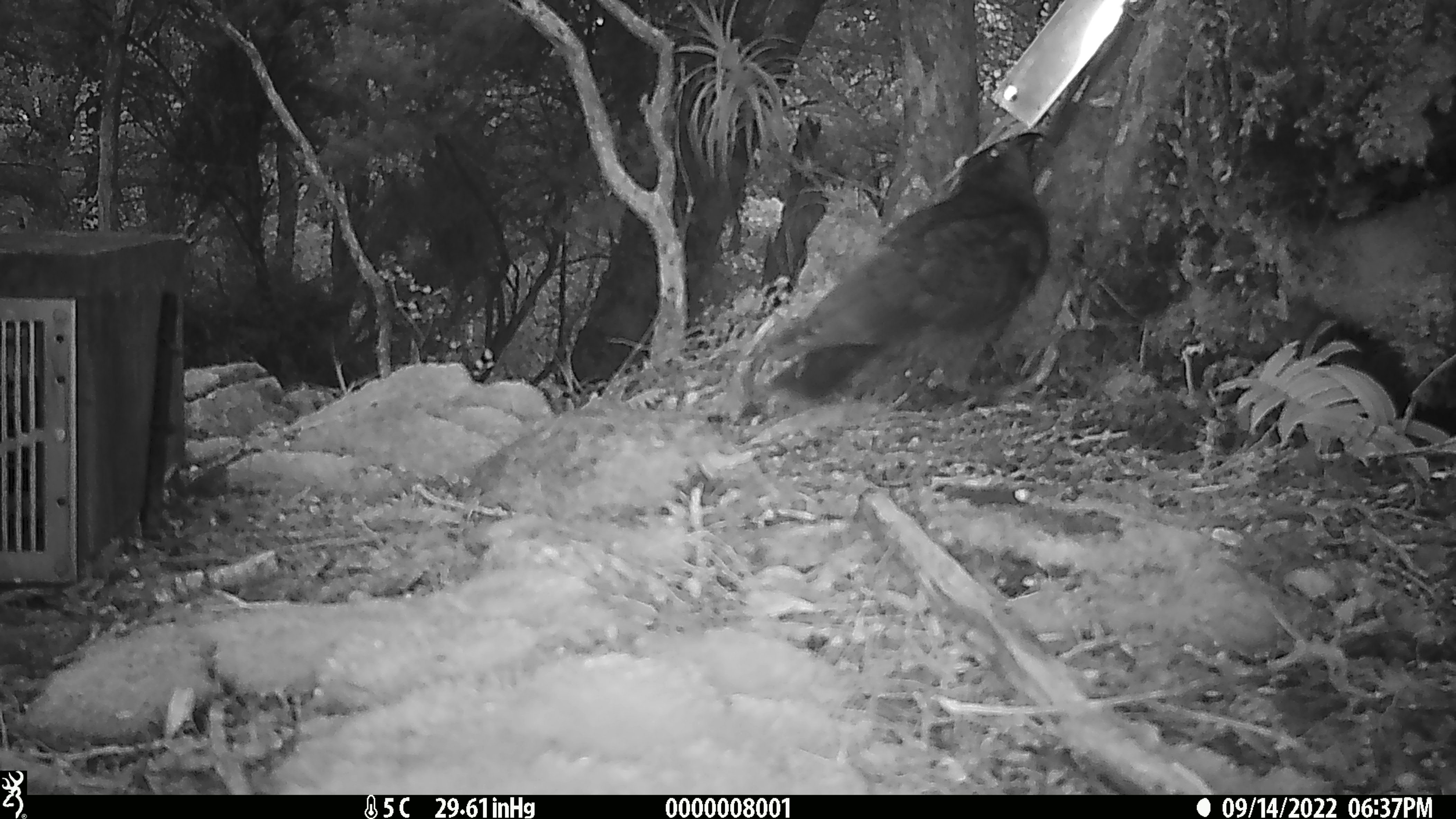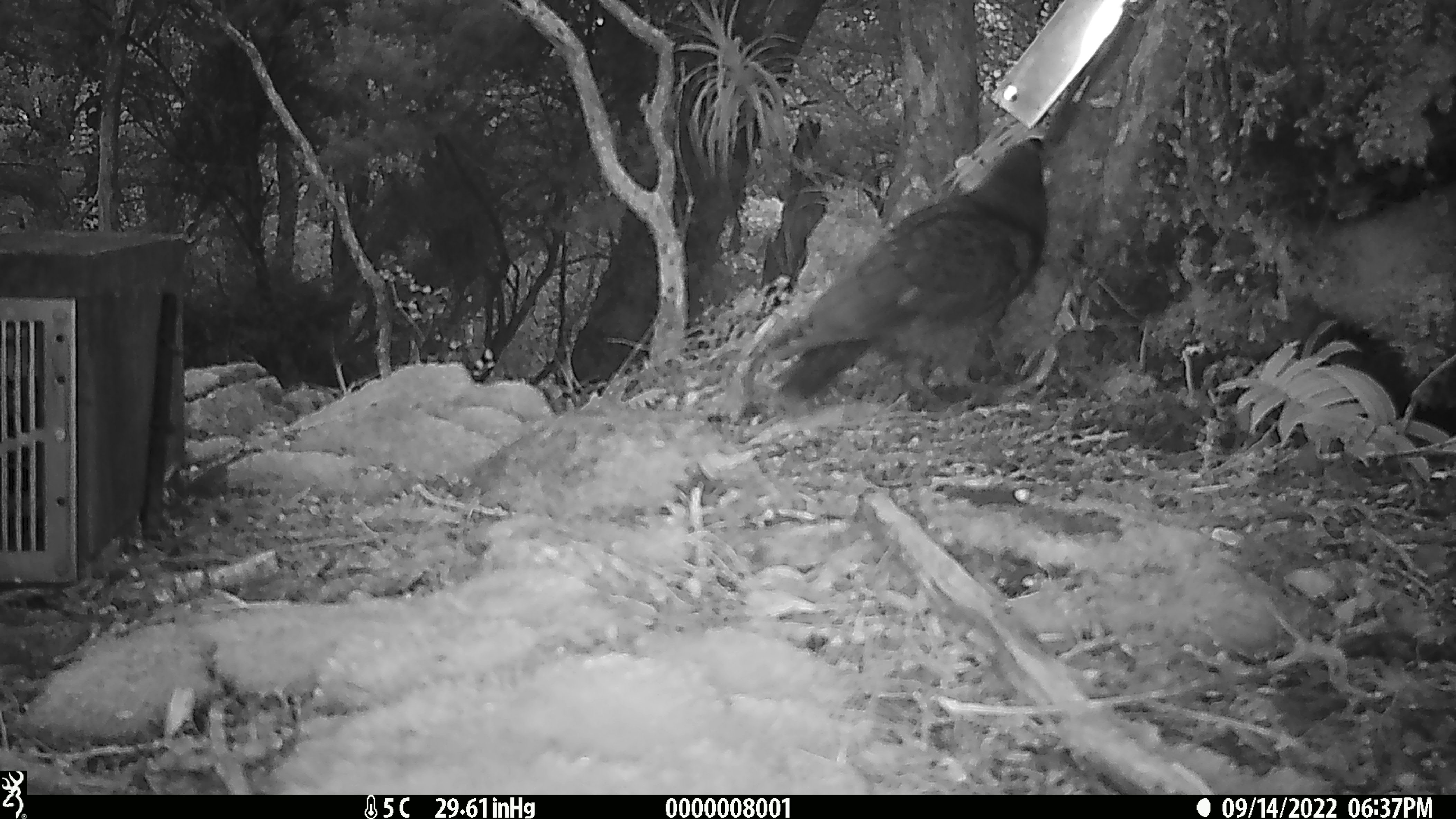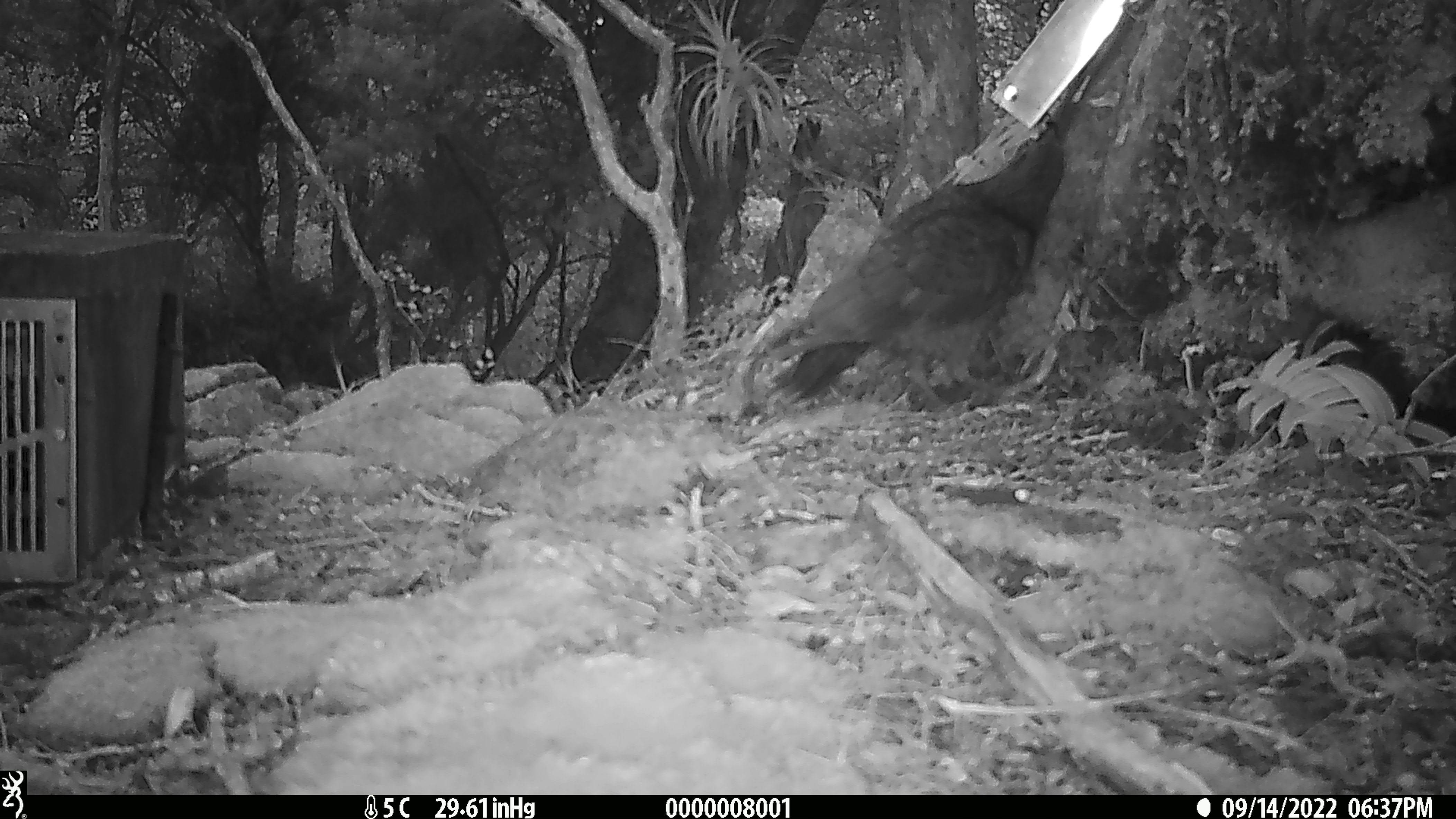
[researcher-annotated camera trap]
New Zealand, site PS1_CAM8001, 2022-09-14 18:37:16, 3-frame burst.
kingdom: Animalia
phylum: Chordata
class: Aves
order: Psittaciformes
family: Strigopidae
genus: Nestor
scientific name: Nestor notabilis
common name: kea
Kea (Nestor notabilis).